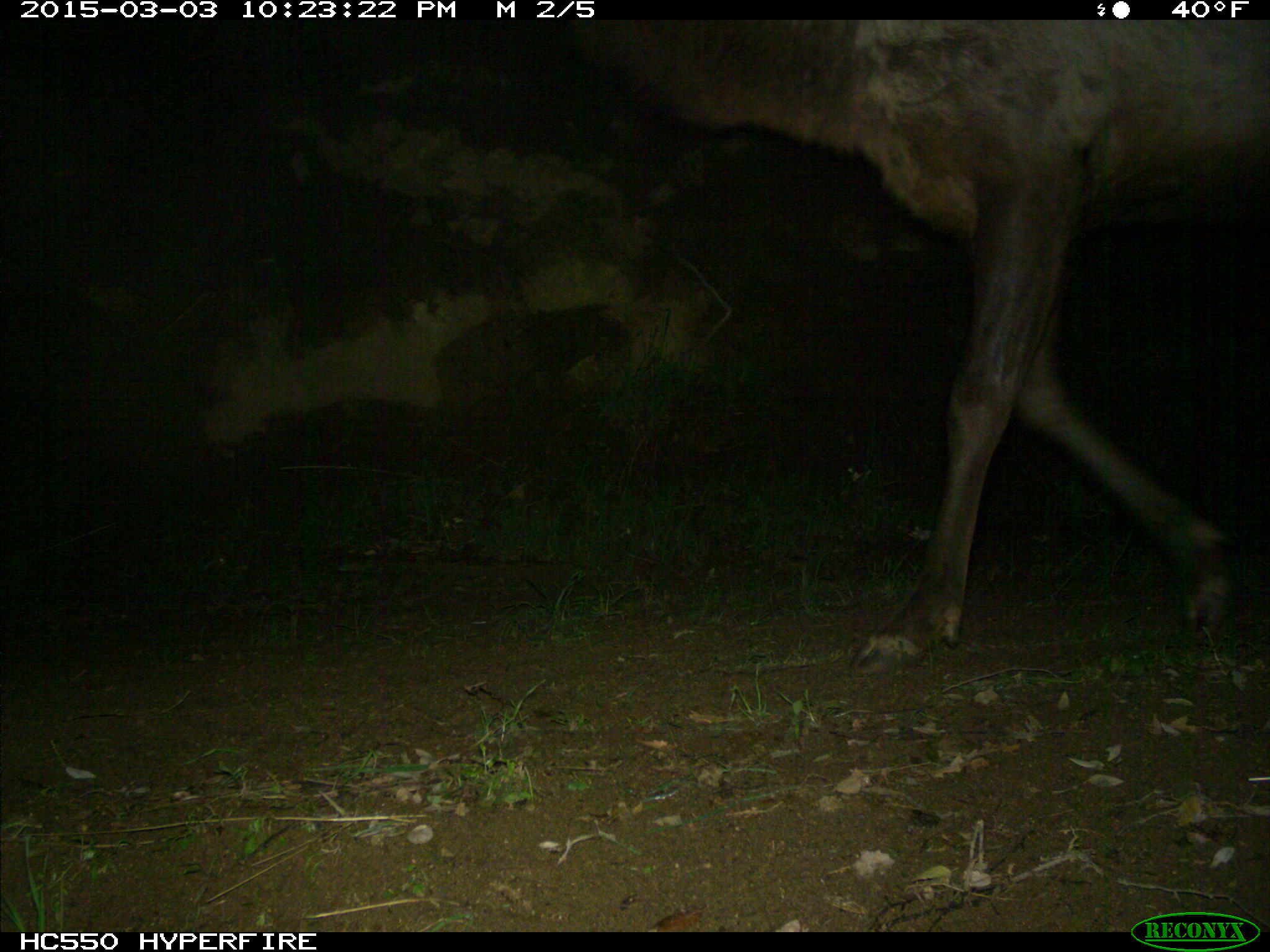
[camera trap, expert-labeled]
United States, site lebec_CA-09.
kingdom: Animalia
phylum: Chordata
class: Mammalia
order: Artiodactyla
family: Cervidae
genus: Cervus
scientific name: Cervus canadensis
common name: elk